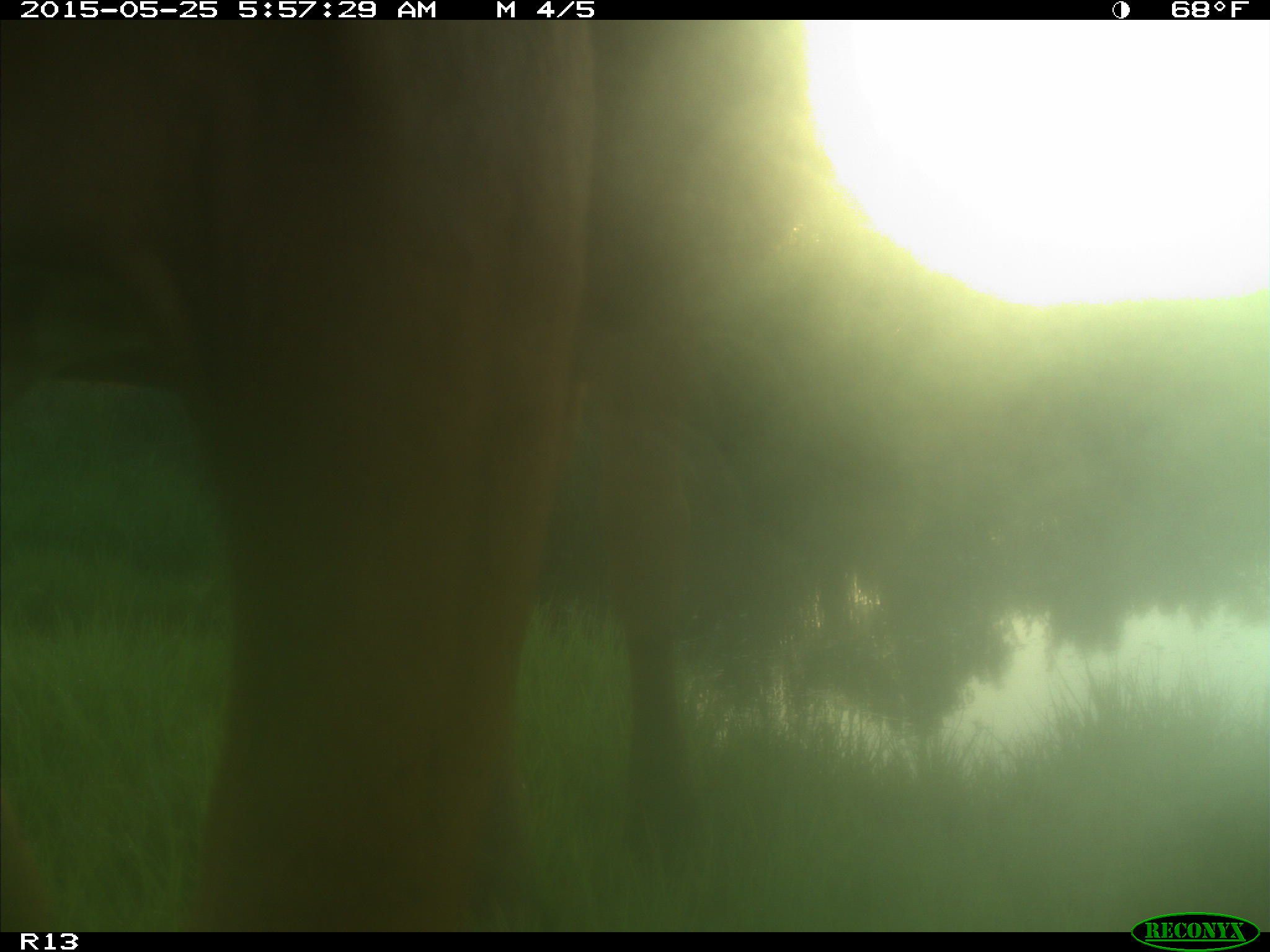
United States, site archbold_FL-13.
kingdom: Animalia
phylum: Chordata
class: Mammalia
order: Artiodactyla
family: Bovidae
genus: Bos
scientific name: Bos taurus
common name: domestic cow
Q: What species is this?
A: Bos taurus (domestic cow).